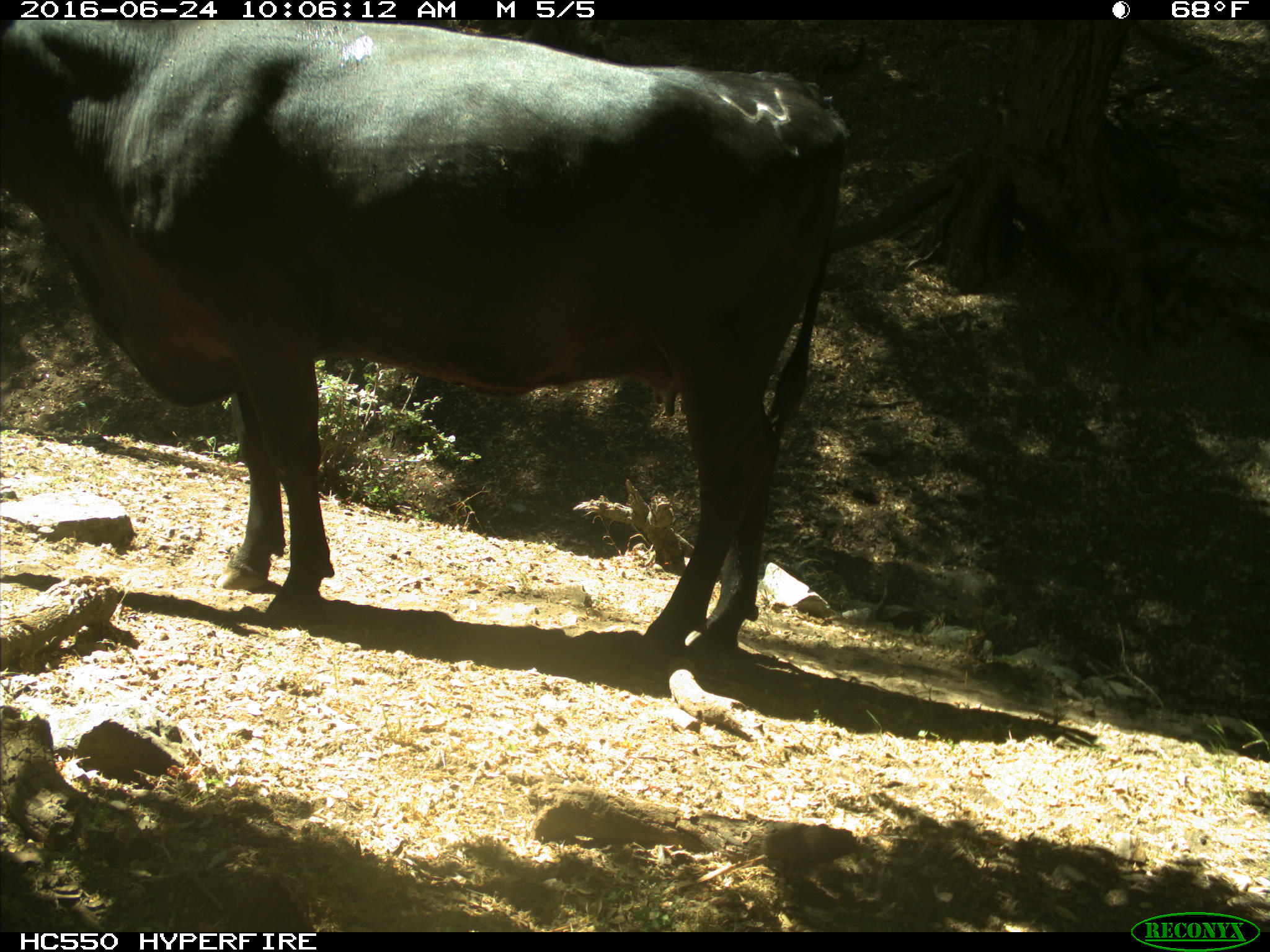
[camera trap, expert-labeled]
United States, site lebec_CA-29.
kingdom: Animalia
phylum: Chordata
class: Mammalia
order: Artiodactyla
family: Bovidae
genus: Bos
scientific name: Bos taurus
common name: domestic cow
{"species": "Bos taurus (domestic cow)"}